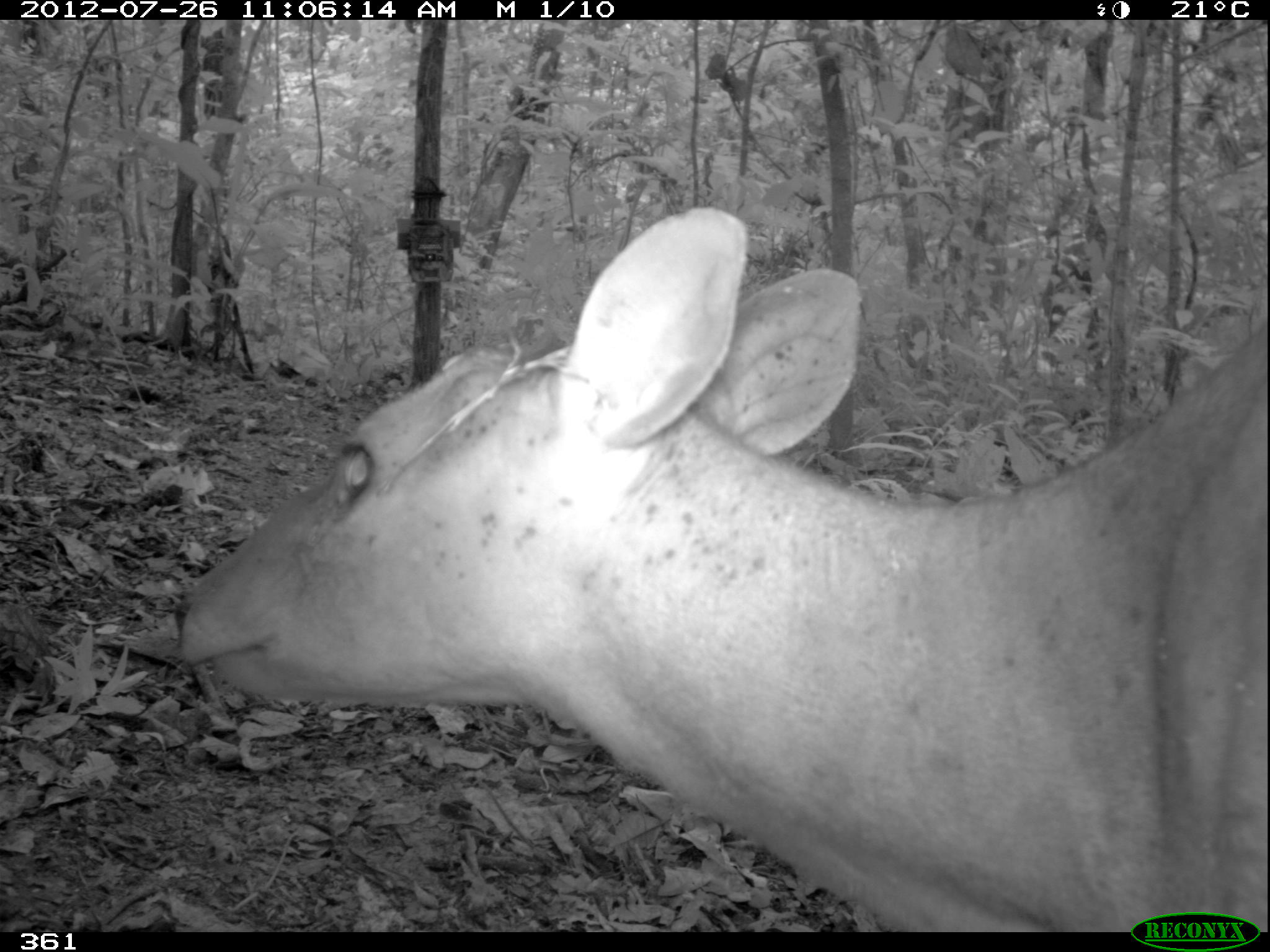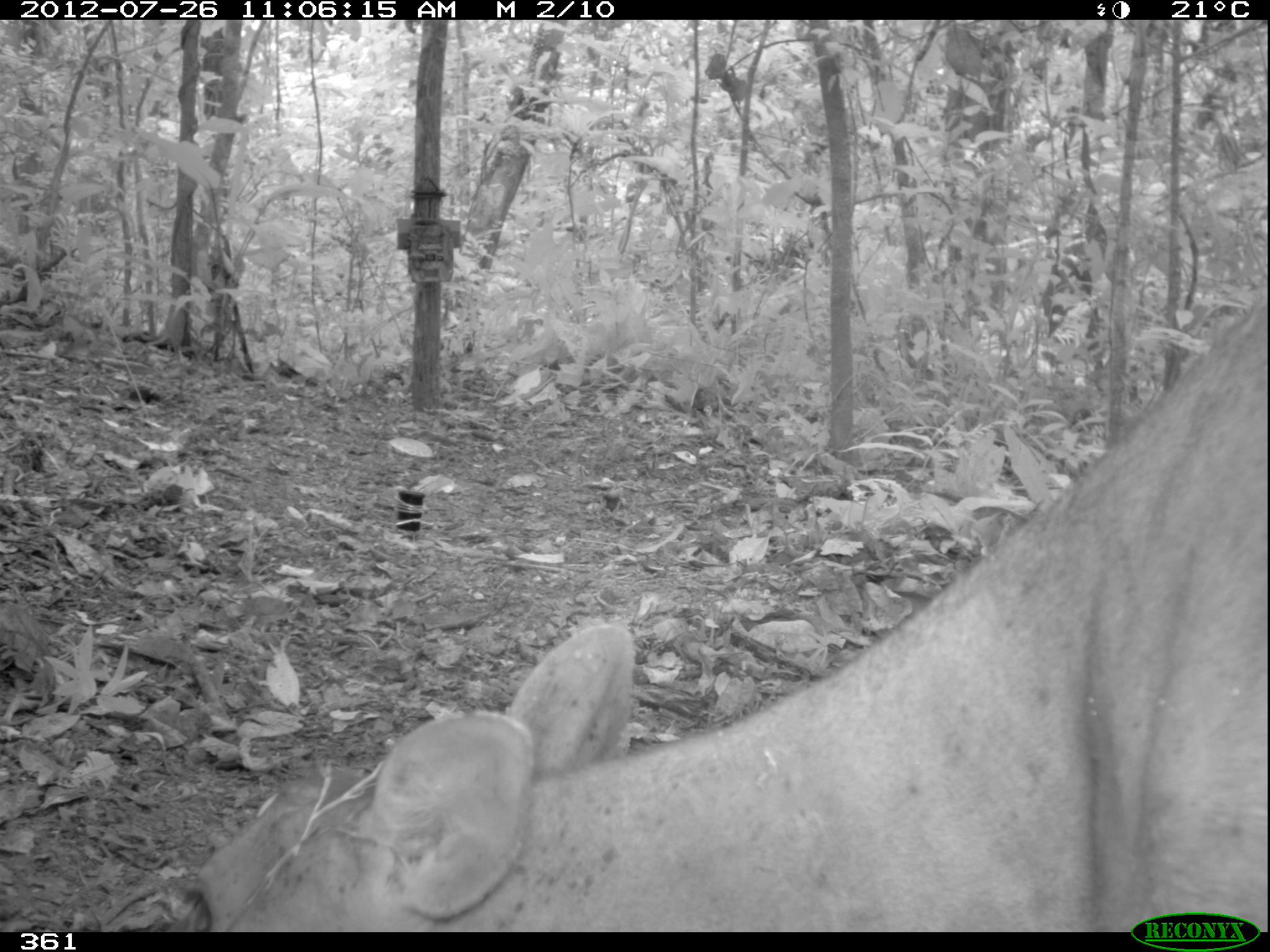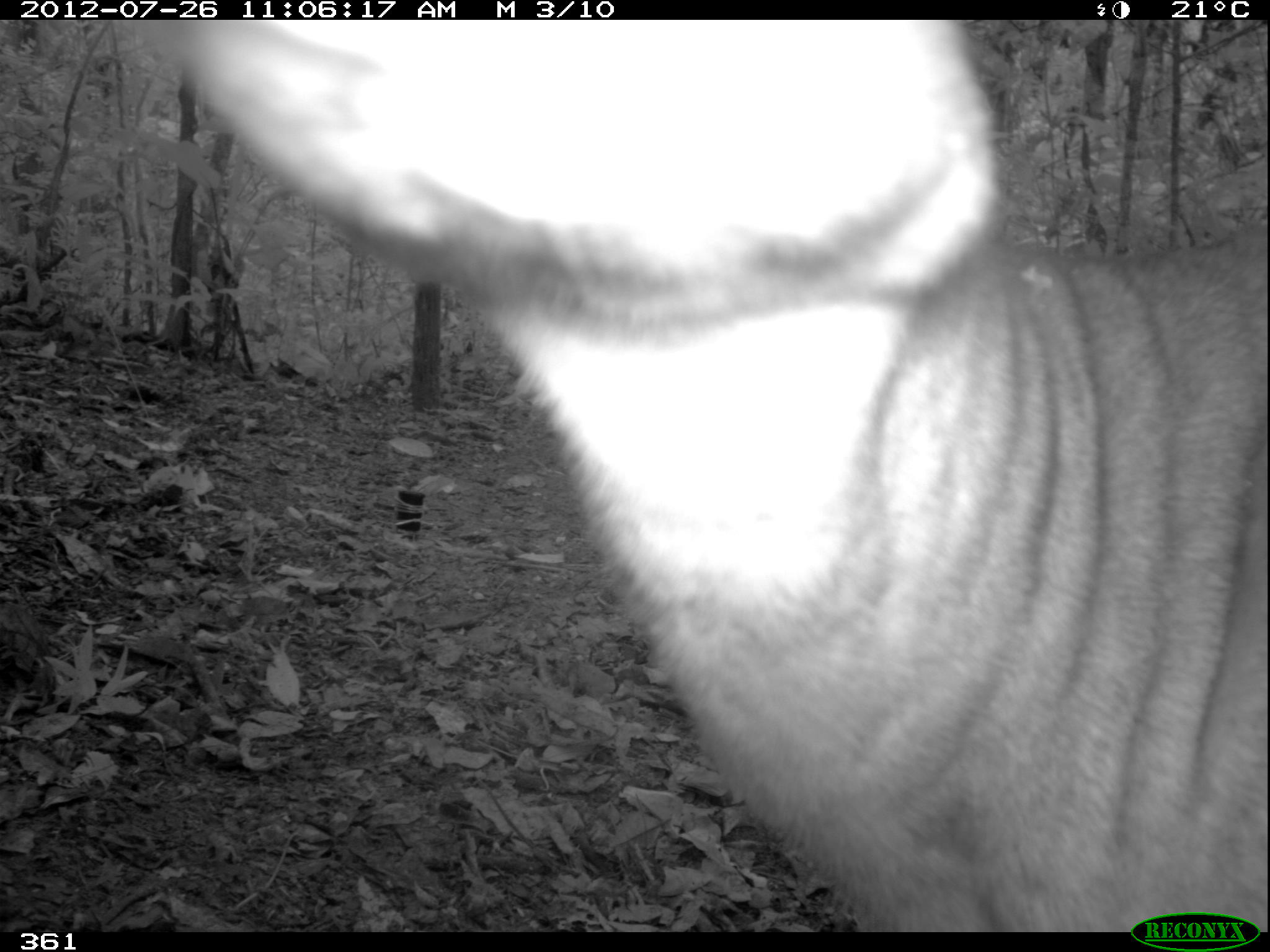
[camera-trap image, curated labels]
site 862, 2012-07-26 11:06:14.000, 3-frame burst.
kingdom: Animalia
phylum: Chordata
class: Mammalia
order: Artiodactyla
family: Cervidae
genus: Mazama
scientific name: Mazama americana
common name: red brocket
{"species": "Mazama americana (red brocket)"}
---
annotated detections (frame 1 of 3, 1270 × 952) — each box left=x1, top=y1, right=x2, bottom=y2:
mazama americana: left=168, top=198, right=1267, bottom=927